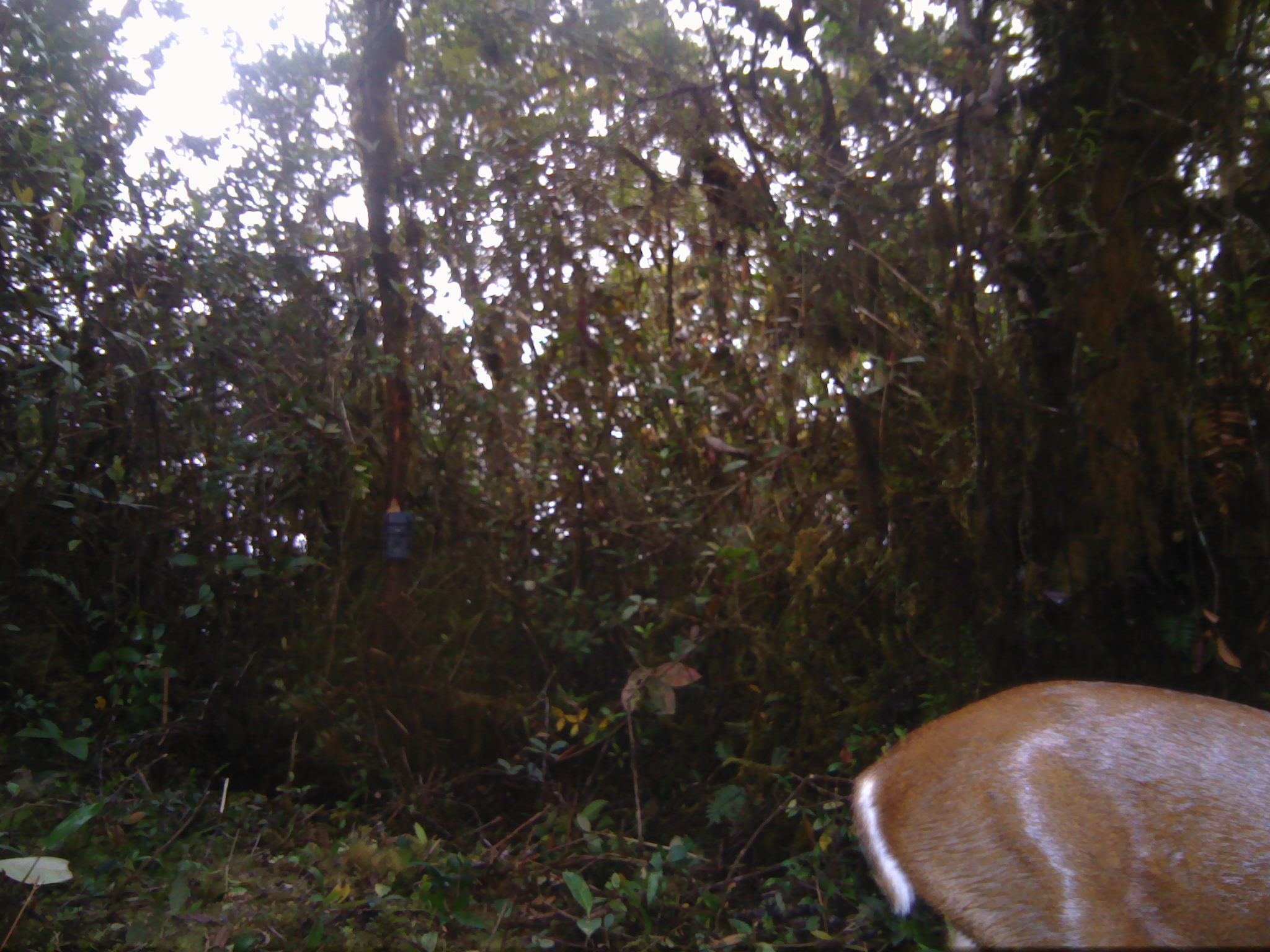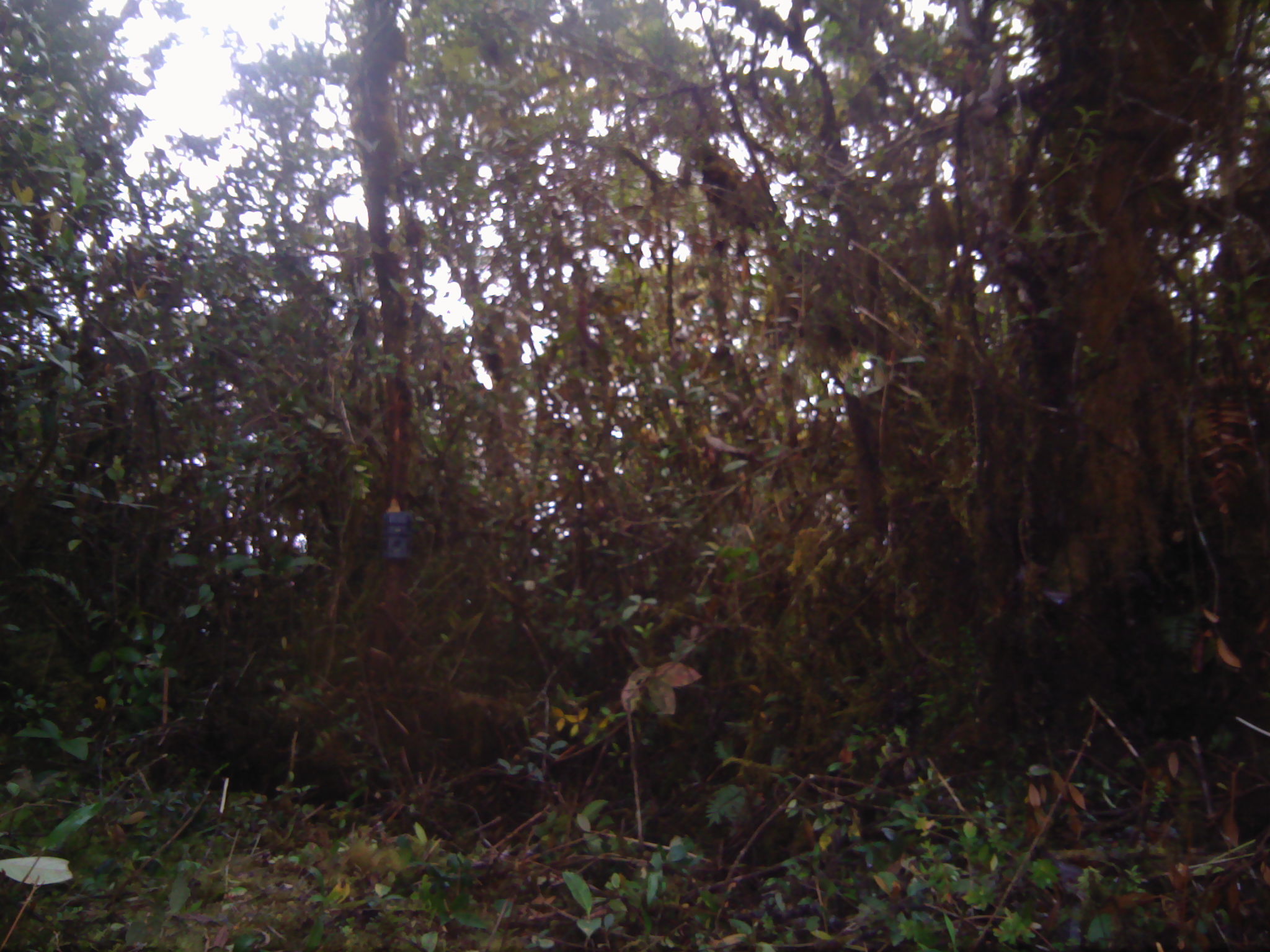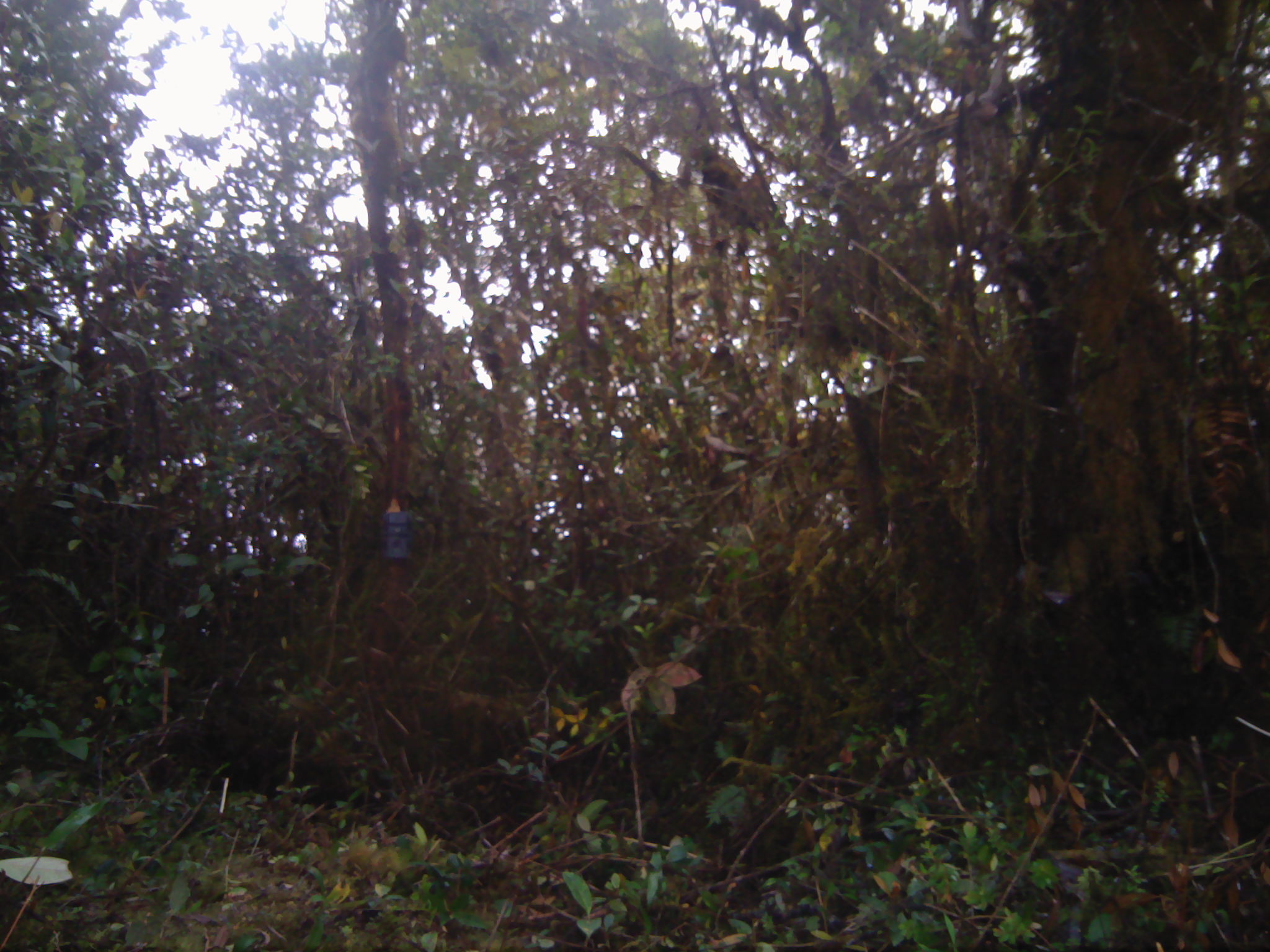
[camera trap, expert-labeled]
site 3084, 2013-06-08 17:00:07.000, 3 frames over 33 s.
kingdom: Animalia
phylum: Chordata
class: Mammalia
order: Artiodactyla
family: Cervidae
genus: Muntiacus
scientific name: Muntiacus muntjak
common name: southern red muntjac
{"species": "Muntiacus muntjak (southern red muntjac)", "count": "1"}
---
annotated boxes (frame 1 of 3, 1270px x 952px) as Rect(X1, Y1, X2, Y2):
muntiacus muntjak: Rect(847, 678, 1270, 950)